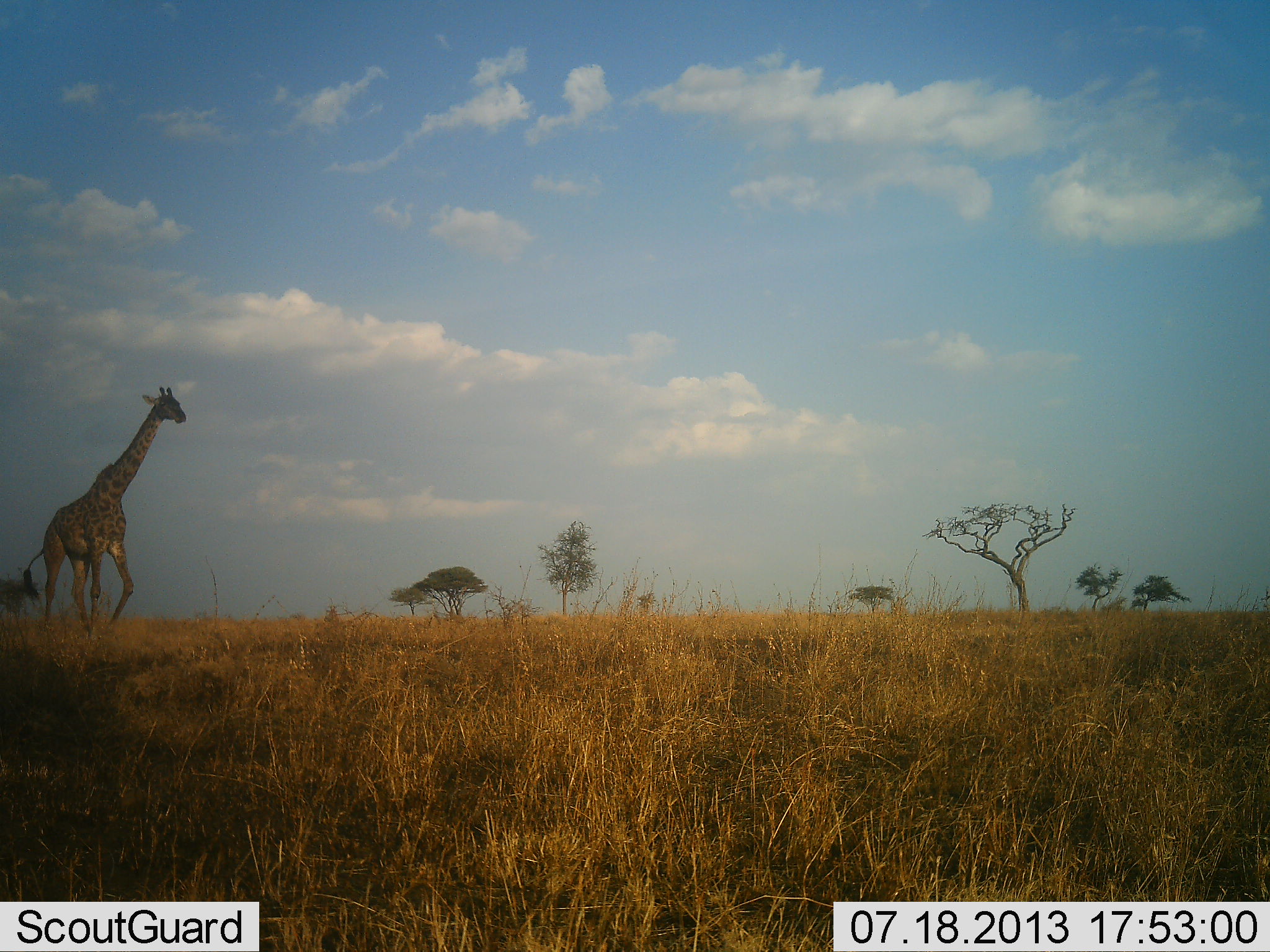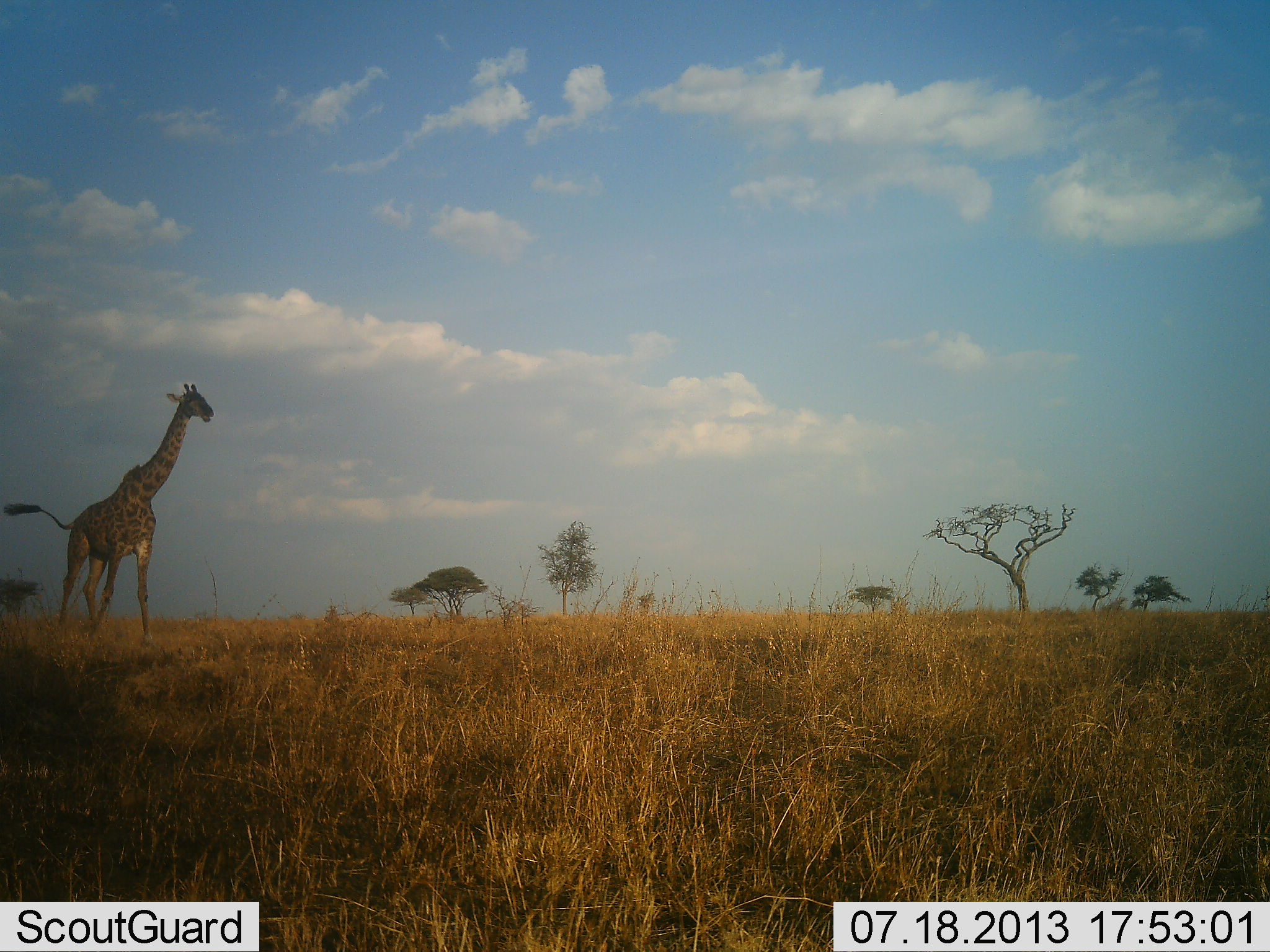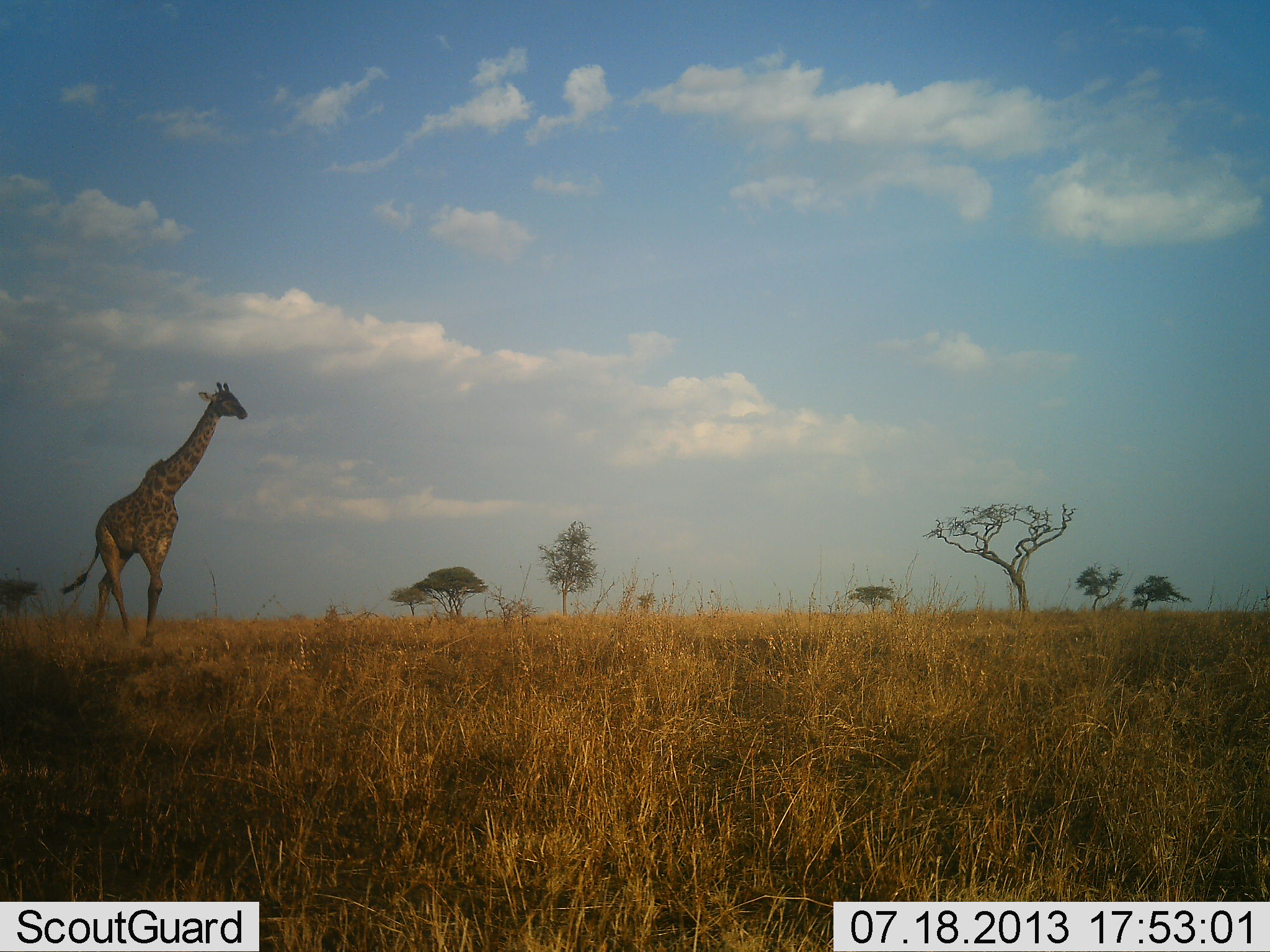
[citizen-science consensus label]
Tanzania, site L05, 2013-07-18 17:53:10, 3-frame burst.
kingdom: Animalia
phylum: Chordata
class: Mammalia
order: Artiodactyla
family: Giraffidae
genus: Giraffa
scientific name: Giraffa camelopardalis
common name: giraffe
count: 1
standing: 10%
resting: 0%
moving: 90%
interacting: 0%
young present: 0%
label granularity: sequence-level